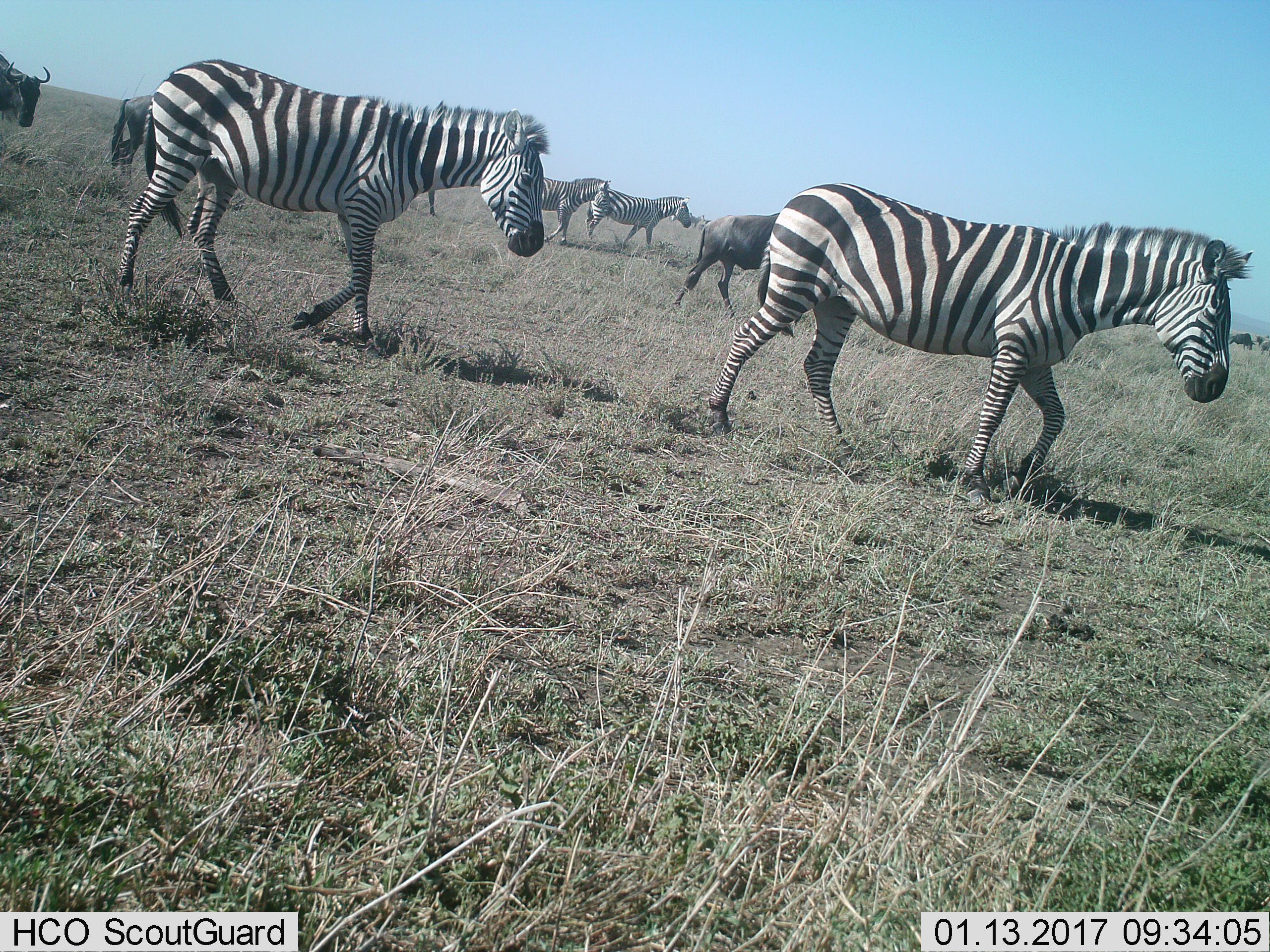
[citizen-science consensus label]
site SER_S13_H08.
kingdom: Animalia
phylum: Chordata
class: Mammalia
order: Artiodactyla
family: Bovidae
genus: Connochaetes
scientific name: Connochaetes taurinus taurinus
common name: blue wildebeest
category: wildebeestblue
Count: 5.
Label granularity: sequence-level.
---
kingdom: Animalia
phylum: Chordata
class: Mammalia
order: Perissodactyla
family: Equidae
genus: Equus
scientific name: Equus quagga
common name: plains zebra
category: zebraplains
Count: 4.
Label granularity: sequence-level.